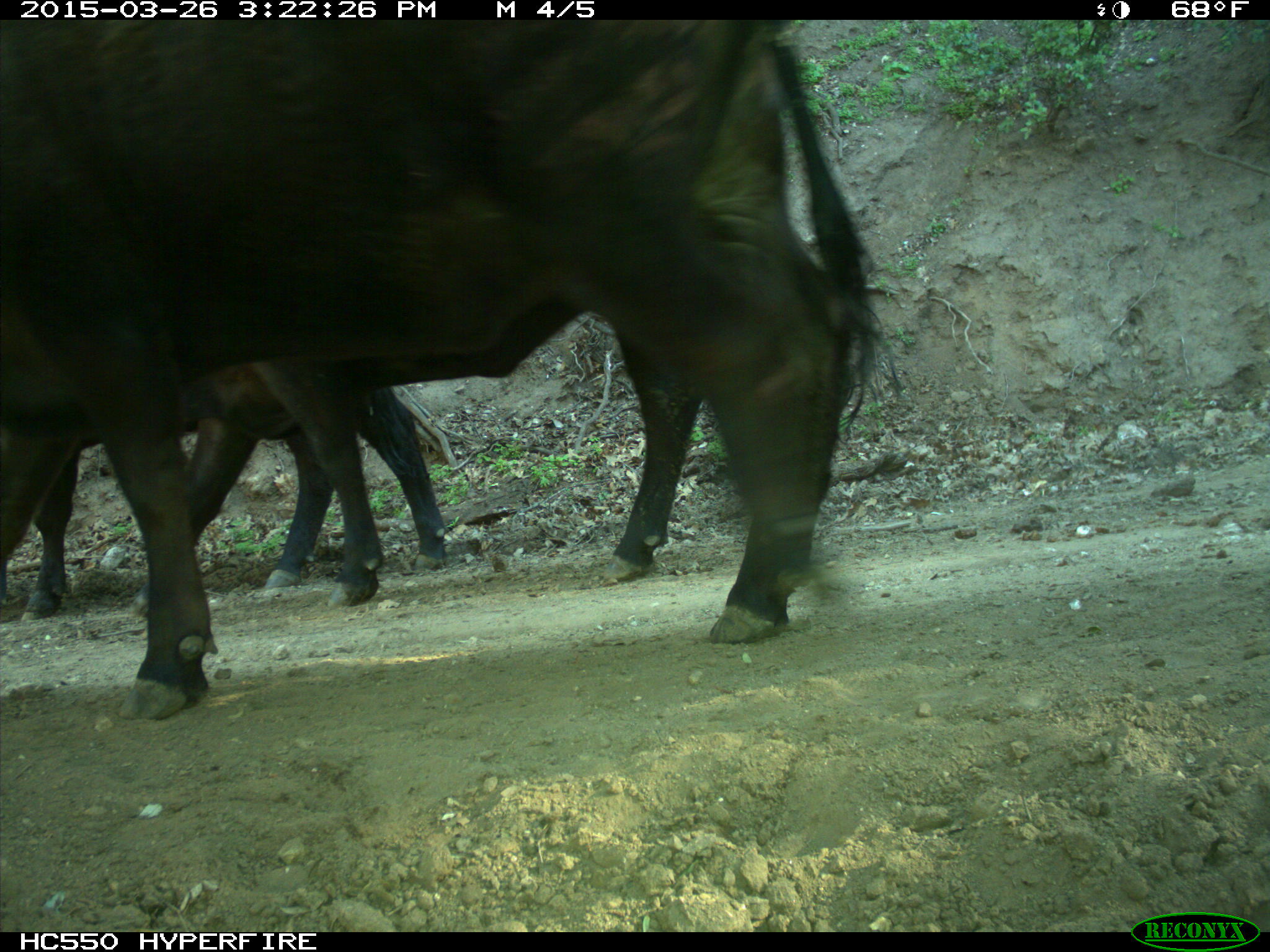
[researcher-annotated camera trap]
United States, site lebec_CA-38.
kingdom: Animalia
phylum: Chordata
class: Mammalia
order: Artiodactyla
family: Bovidae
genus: Bos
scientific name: Bos taurus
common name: domestic cow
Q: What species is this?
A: Bos taurus (domestic cow).